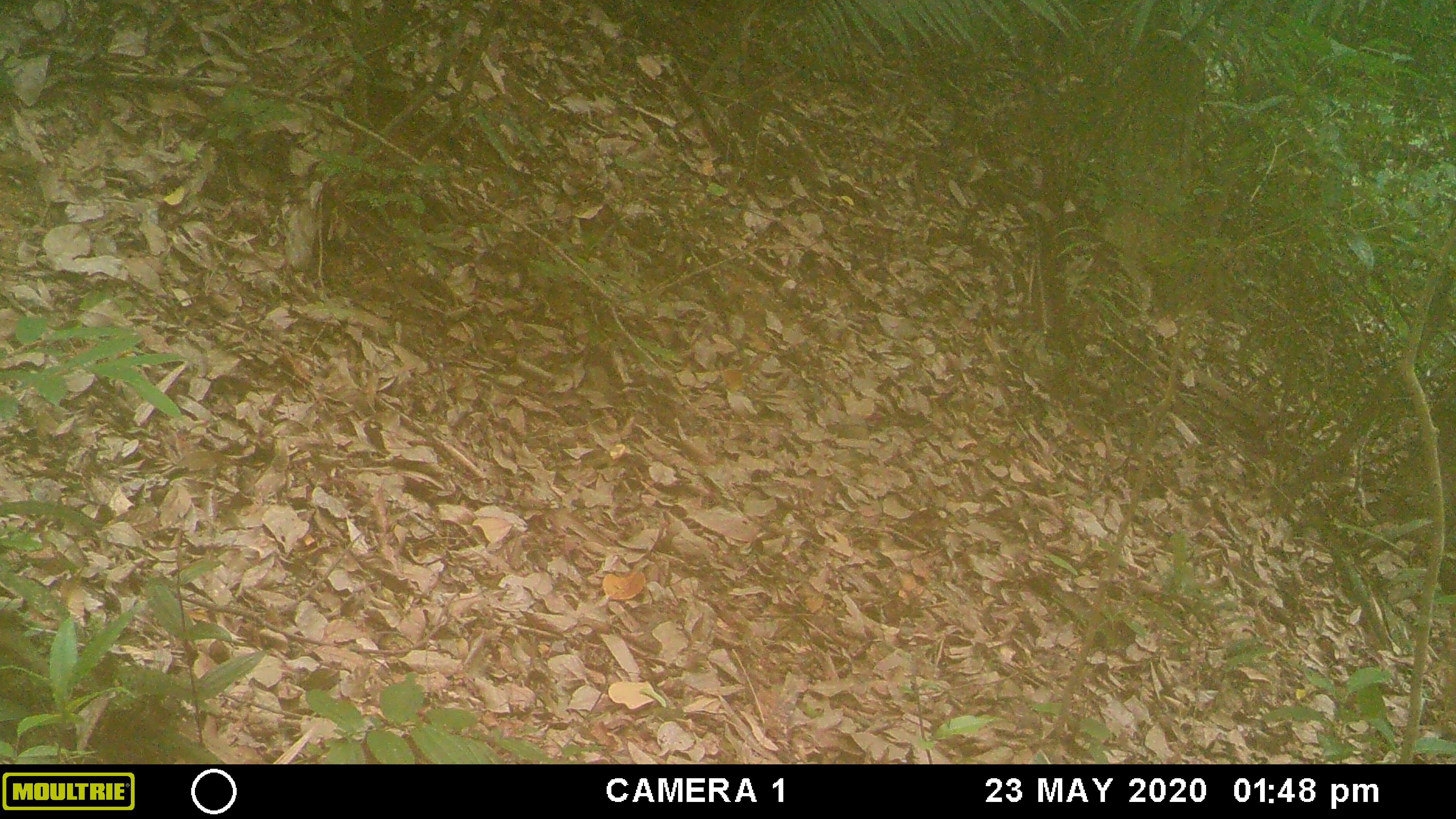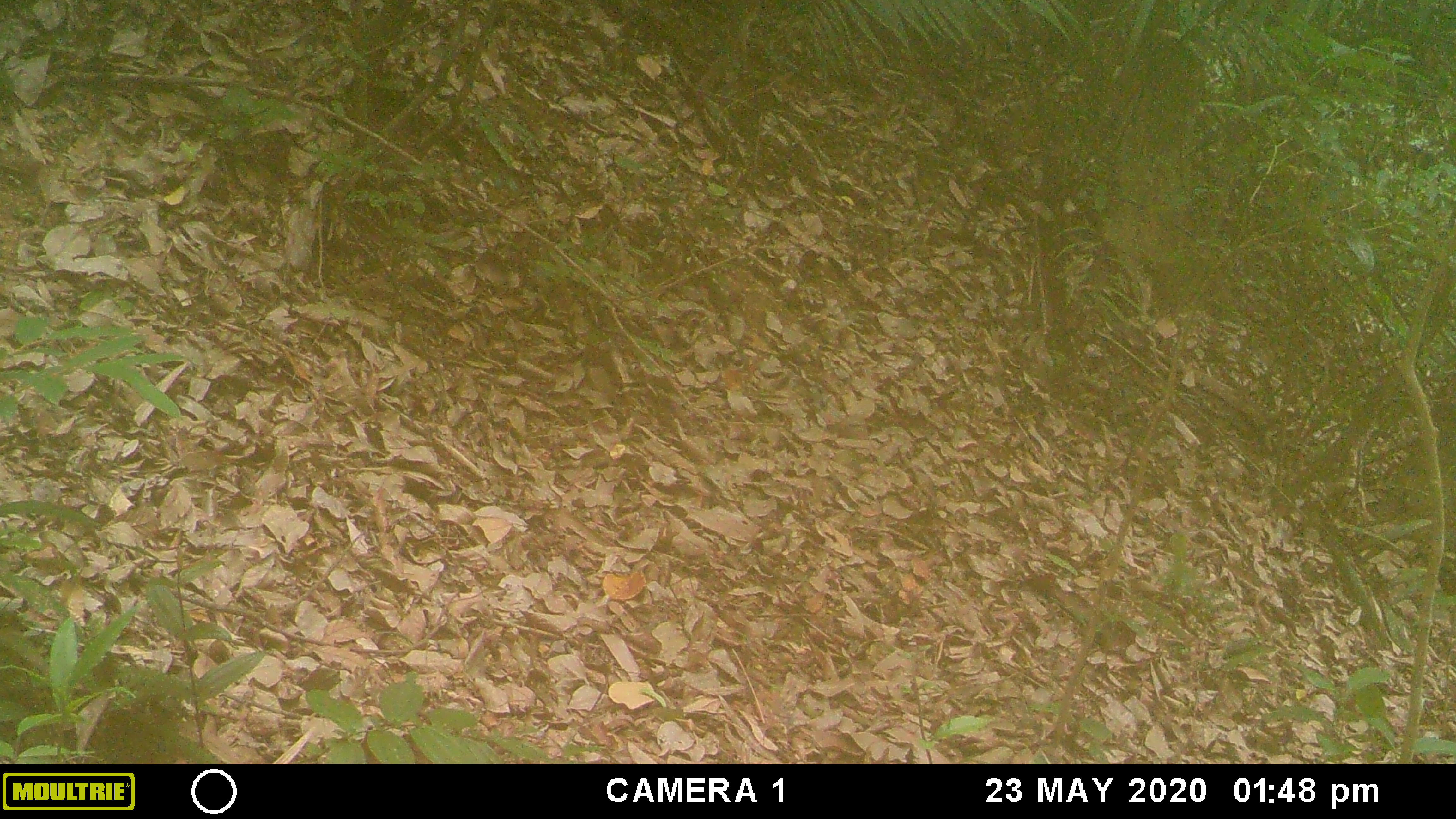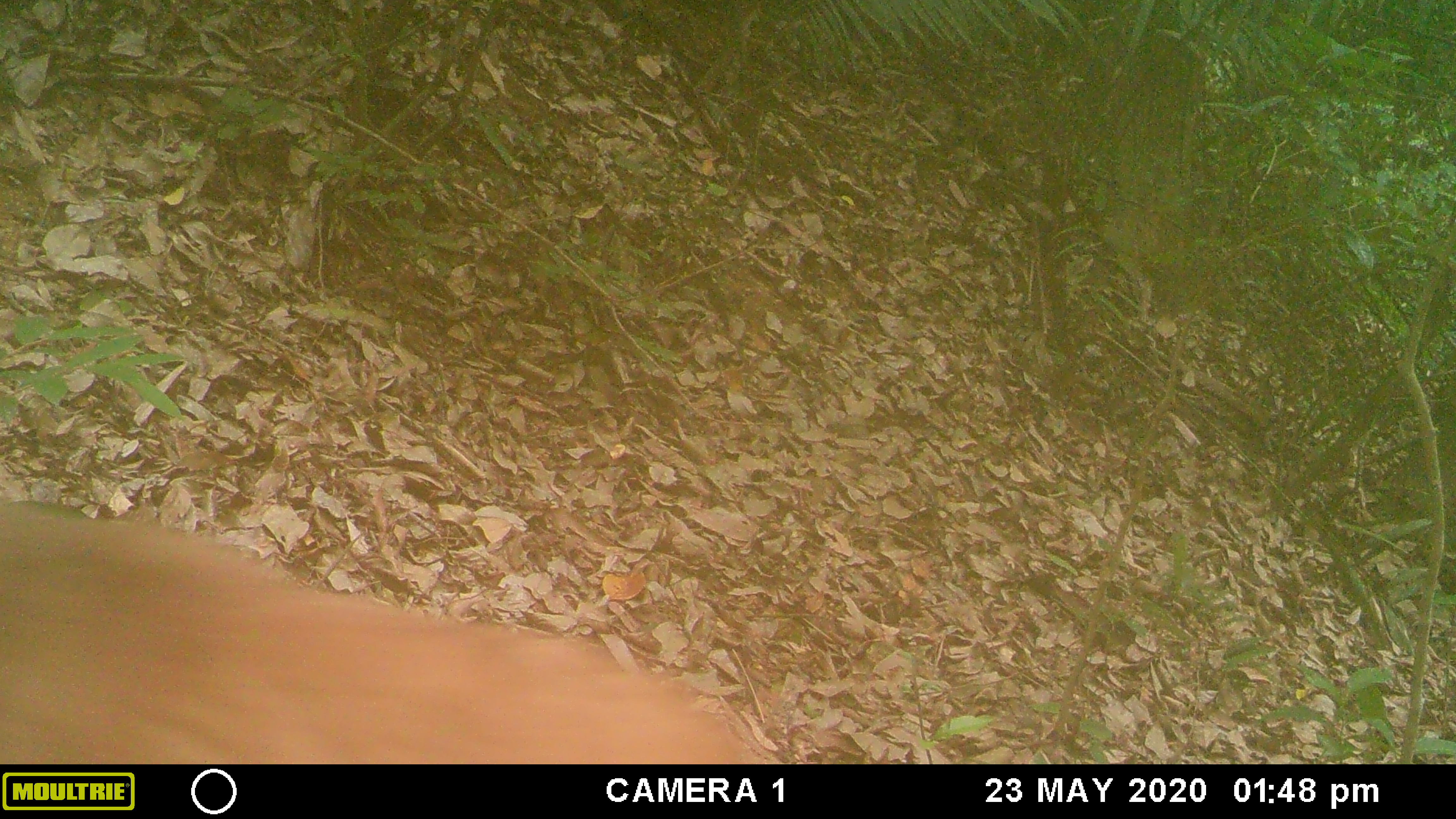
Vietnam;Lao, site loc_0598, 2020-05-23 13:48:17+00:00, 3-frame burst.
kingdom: Animalia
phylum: Chordata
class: Mammalia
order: Primates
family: Cercopithecidae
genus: Macaca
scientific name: Macaca arctoides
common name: stump-tailed macaque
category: stump tailed macaque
Stump tailed macaque (stump-tailed macaque) (Macaca arctoides). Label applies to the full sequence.